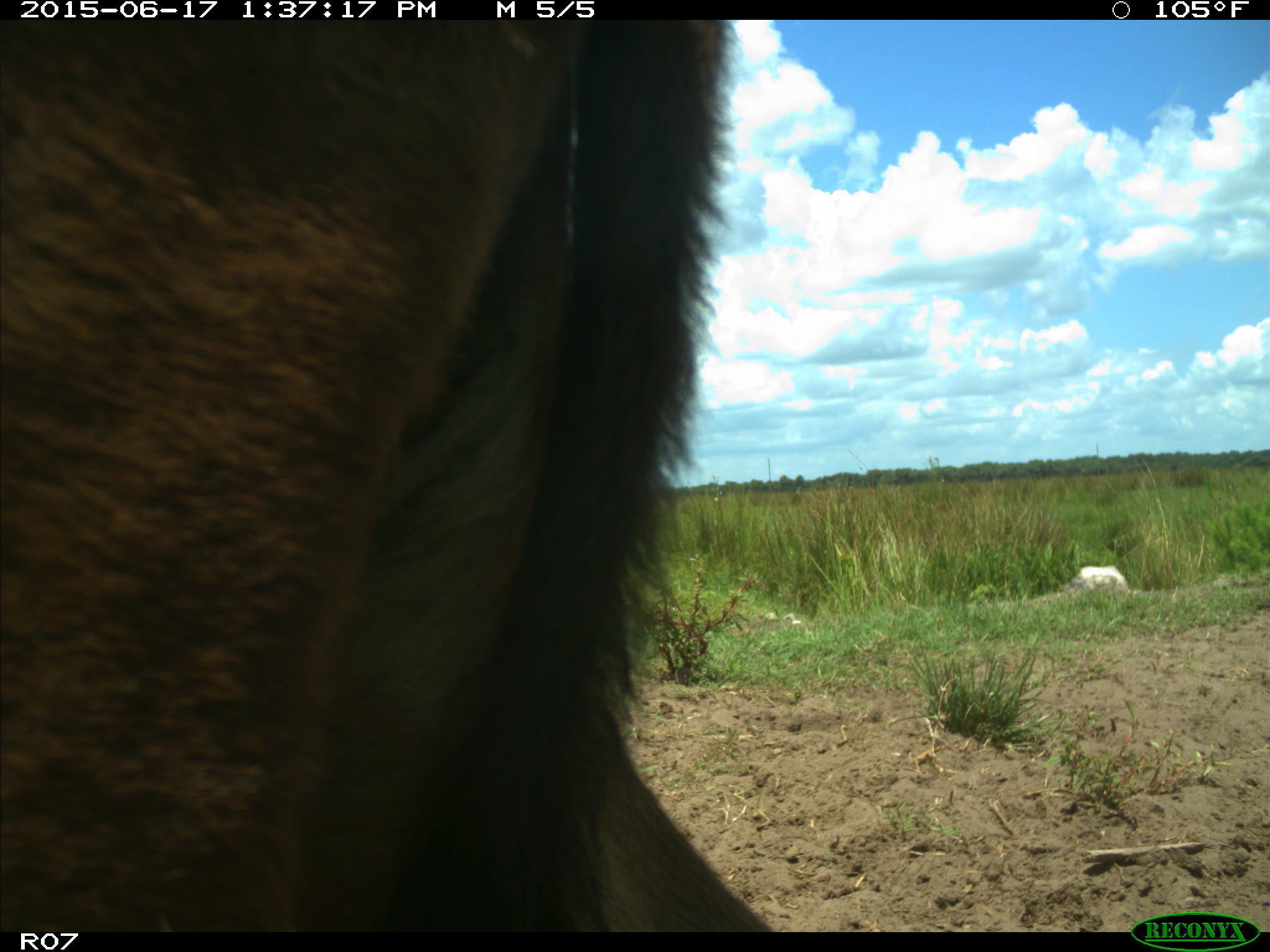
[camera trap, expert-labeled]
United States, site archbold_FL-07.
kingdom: Animalia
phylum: Chordata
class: Mammalia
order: Artiodactyla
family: Bovidae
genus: Bos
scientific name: Bos taurus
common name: domestic cow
Bos taurus (domestic cow).